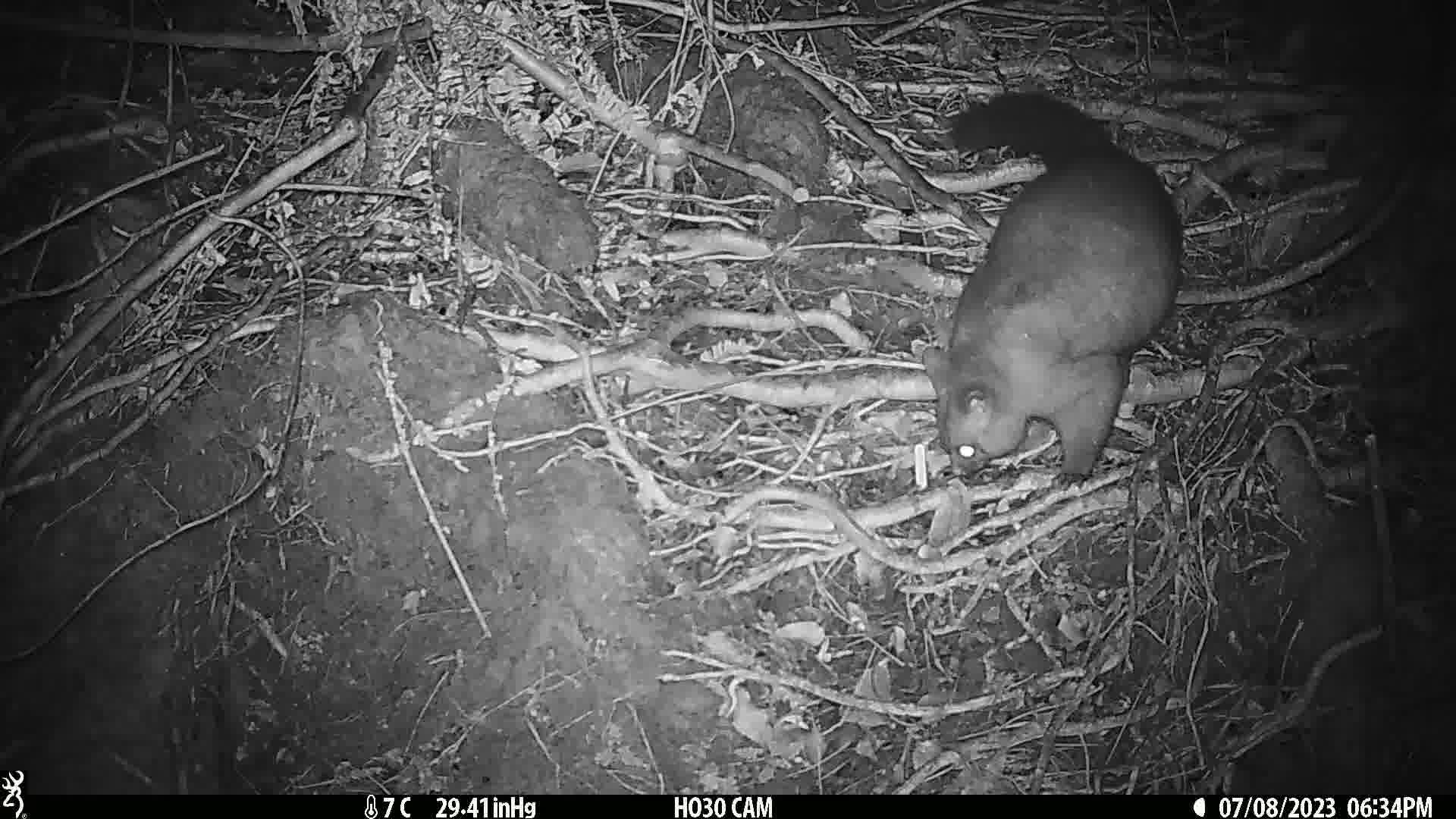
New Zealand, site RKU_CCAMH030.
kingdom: Animalia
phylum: Chordata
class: Mammalia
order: Diprotodontia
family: Phalangeridae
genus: Trichosurus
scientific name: Trichosurus vulpecula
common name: common brushtail possum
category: possum